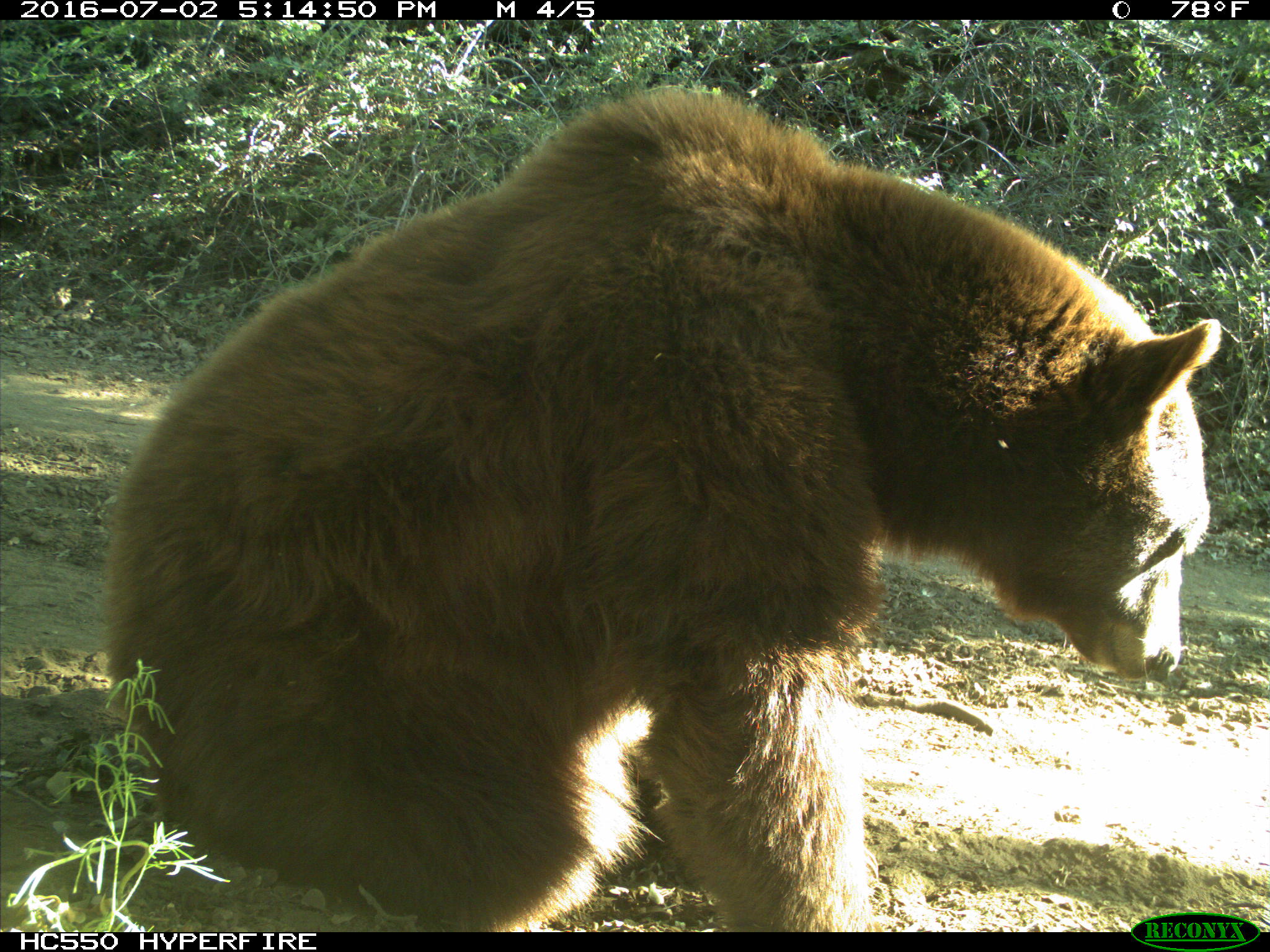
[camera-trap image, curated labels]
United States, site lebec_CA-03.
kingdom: Animalia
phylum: Chordata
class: Mammalia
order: Carnivora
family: Ursidae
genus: Ursus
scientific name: Ursus americanus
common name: american black bear